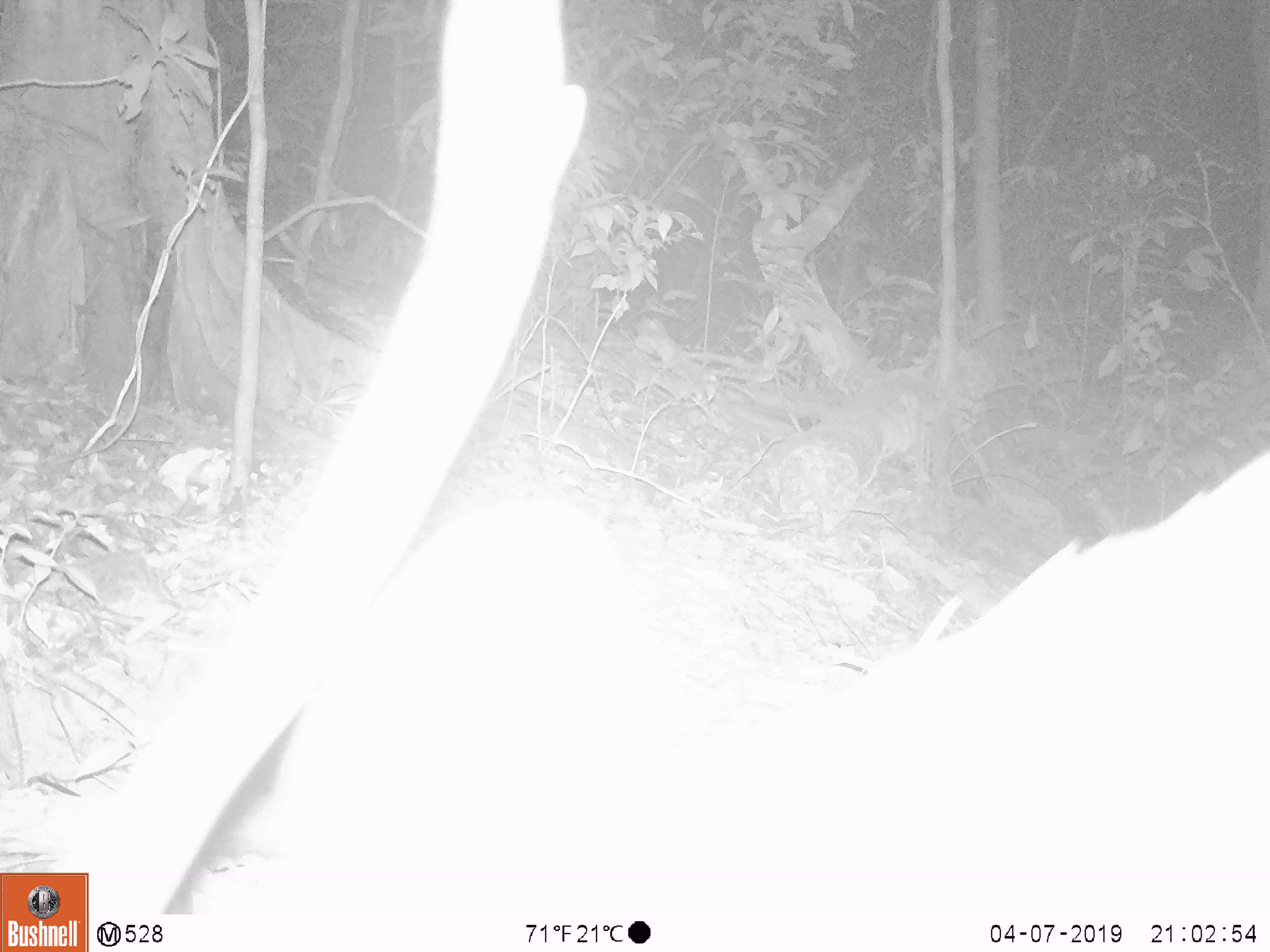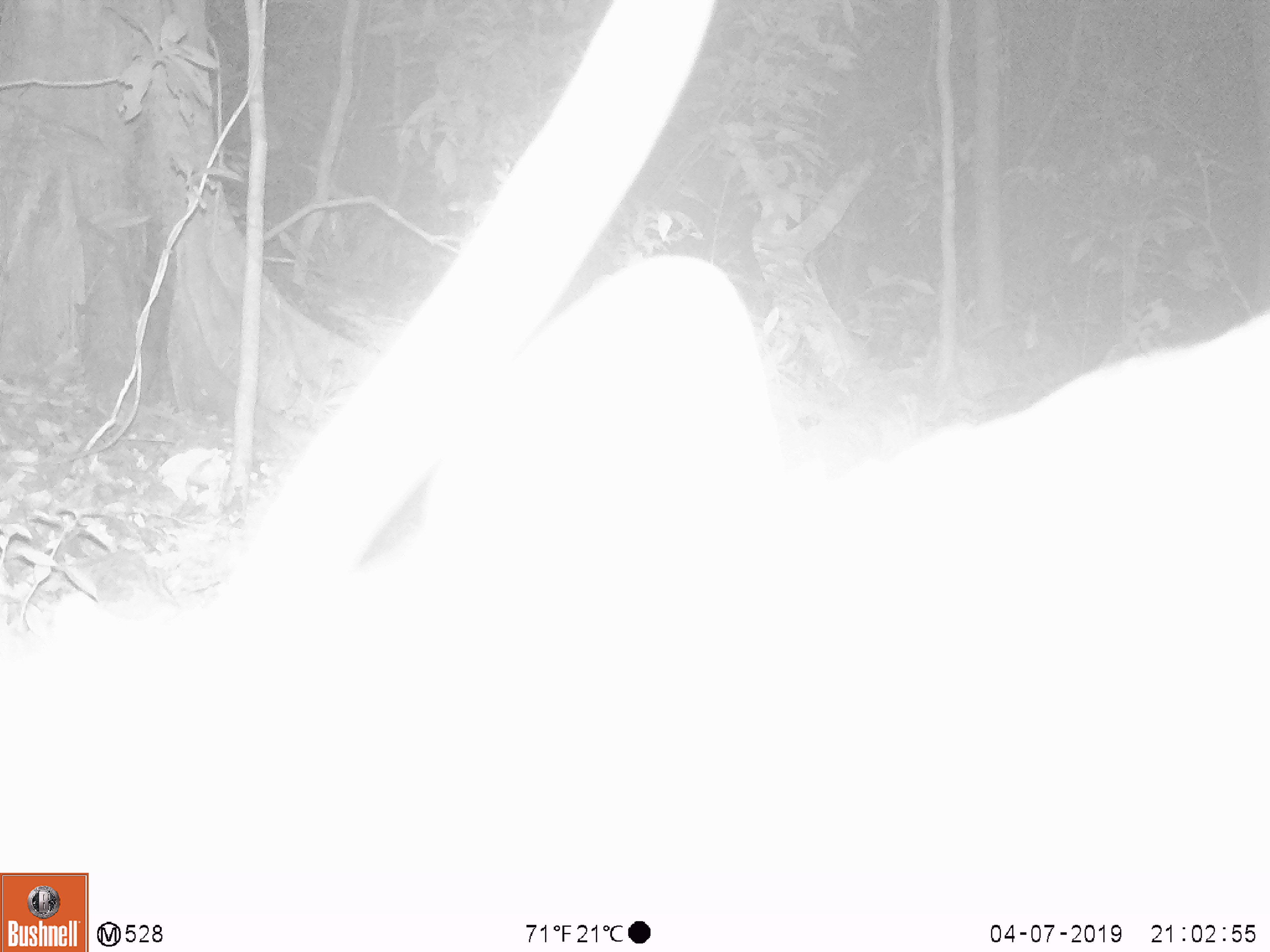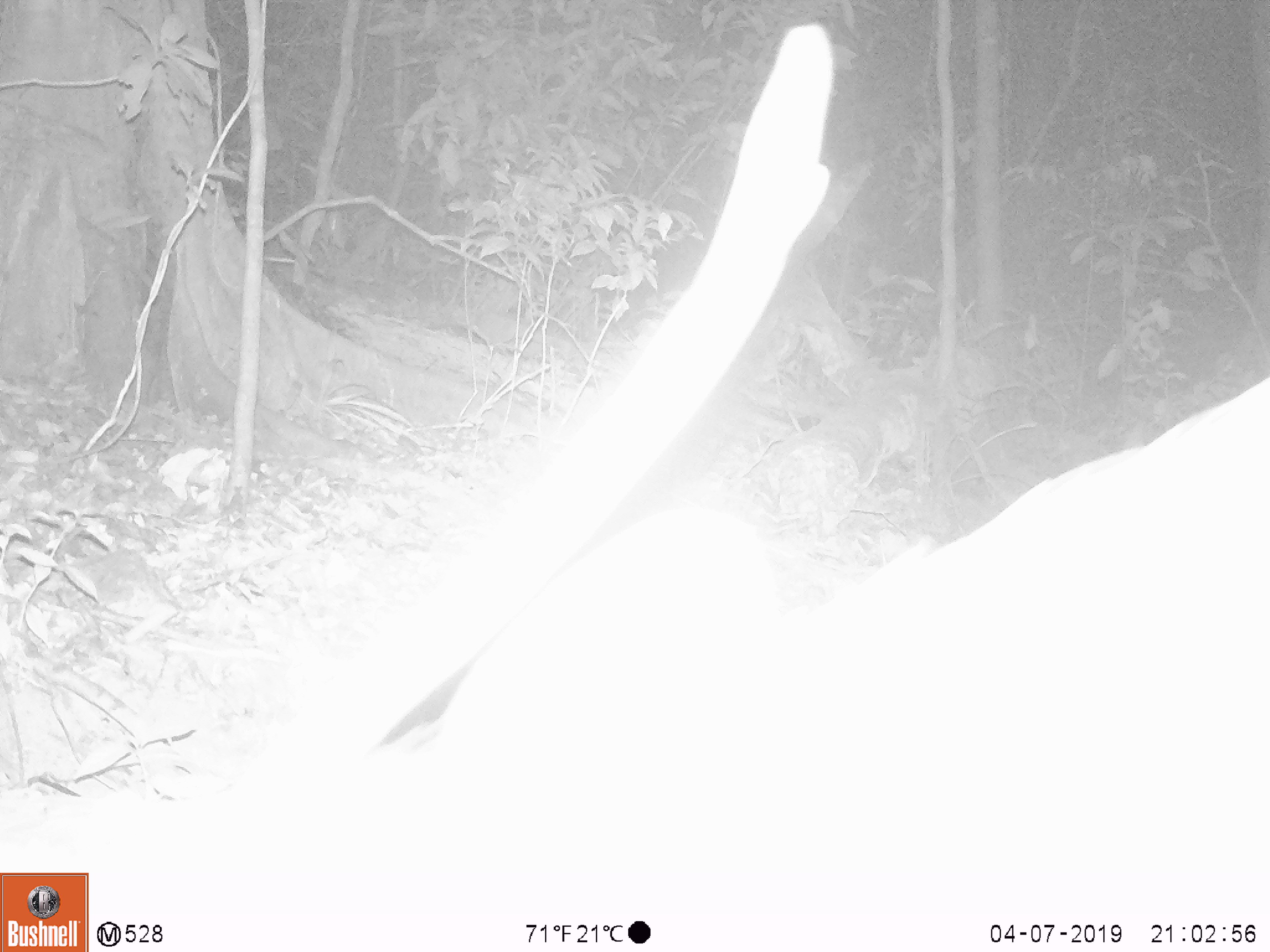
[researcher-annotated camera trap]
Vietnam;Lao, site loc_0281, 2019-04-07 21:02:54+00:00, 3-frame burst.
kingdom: Animalia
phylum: Chordata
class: Mammalia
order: Artiodactyla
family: Cervidae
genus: Rusa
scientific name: Rusa unicolor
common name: sambar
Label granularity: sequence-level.